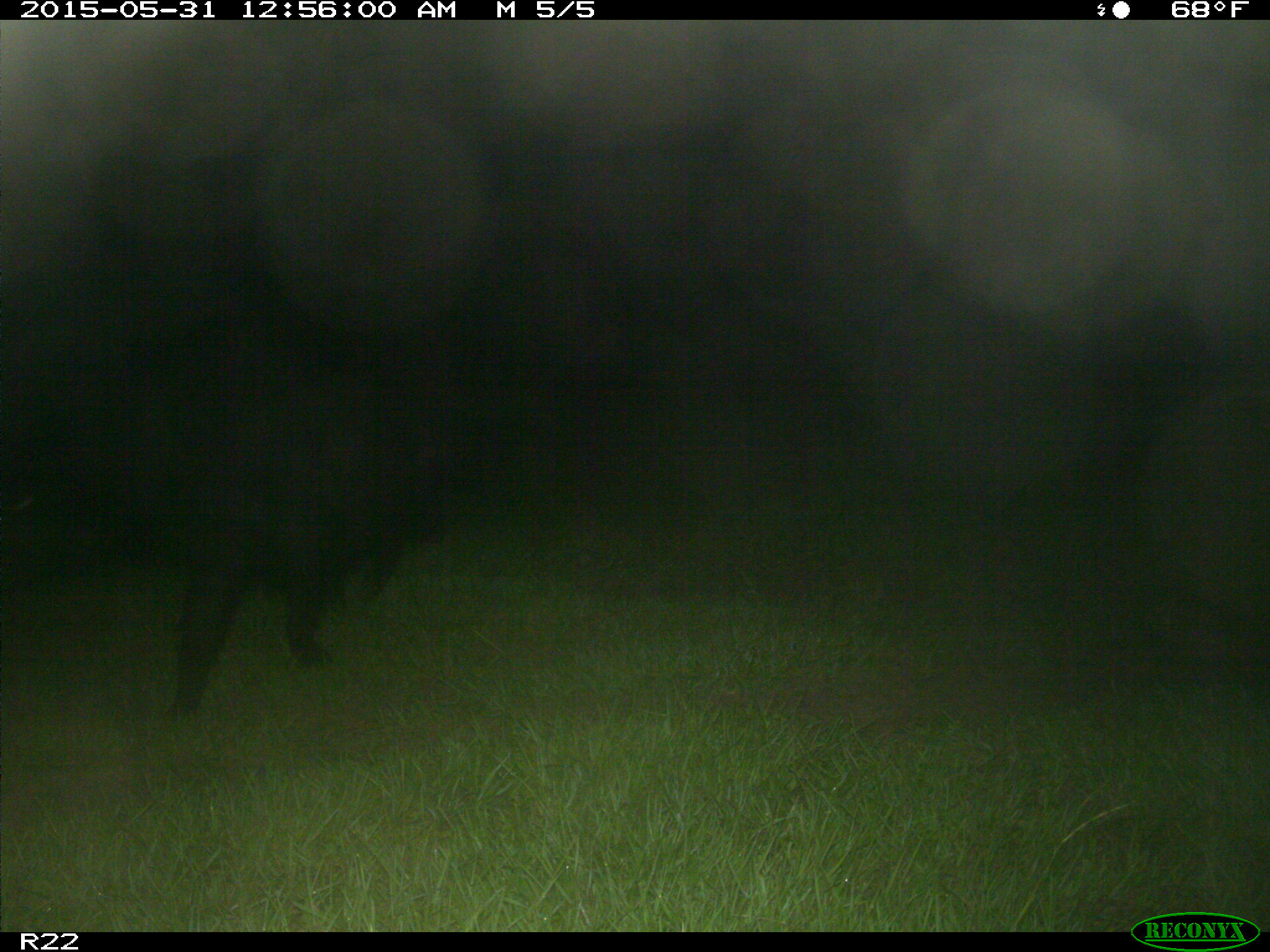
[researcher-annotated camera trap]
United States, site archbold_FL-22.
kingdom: Animalia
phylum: Chordata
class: Mammalia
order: Artiodactyla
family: Bovidae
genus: Bos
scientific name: Bos taurus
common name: domestic cow